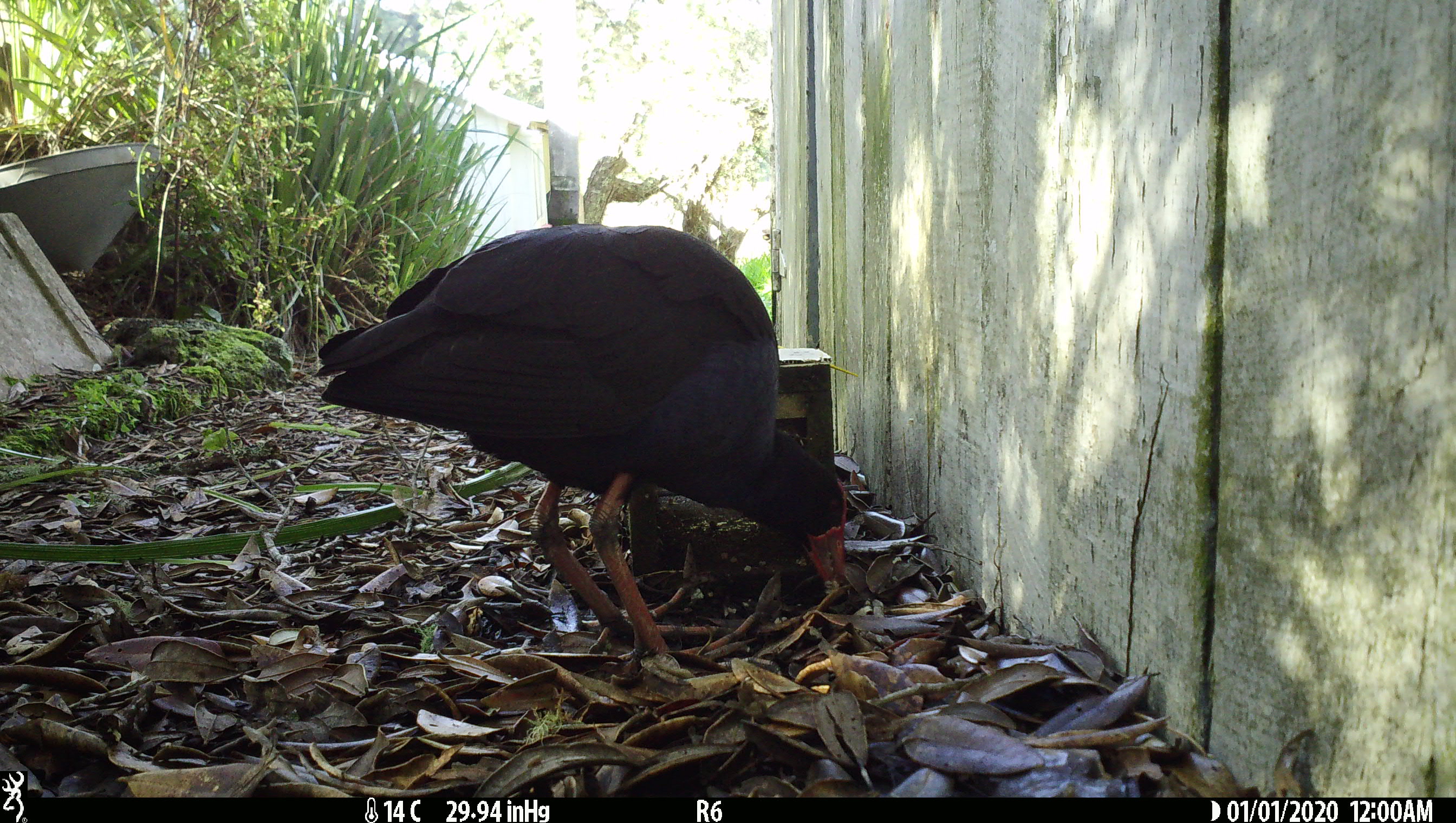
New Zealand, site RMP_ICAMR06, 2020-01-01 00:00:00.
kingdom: Animalia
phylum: Chordata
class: Aves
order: Gruiformes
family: Rallidae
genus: Porphyrio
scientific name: Porphyrio melanotus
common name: australasian swamphen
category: pukeko